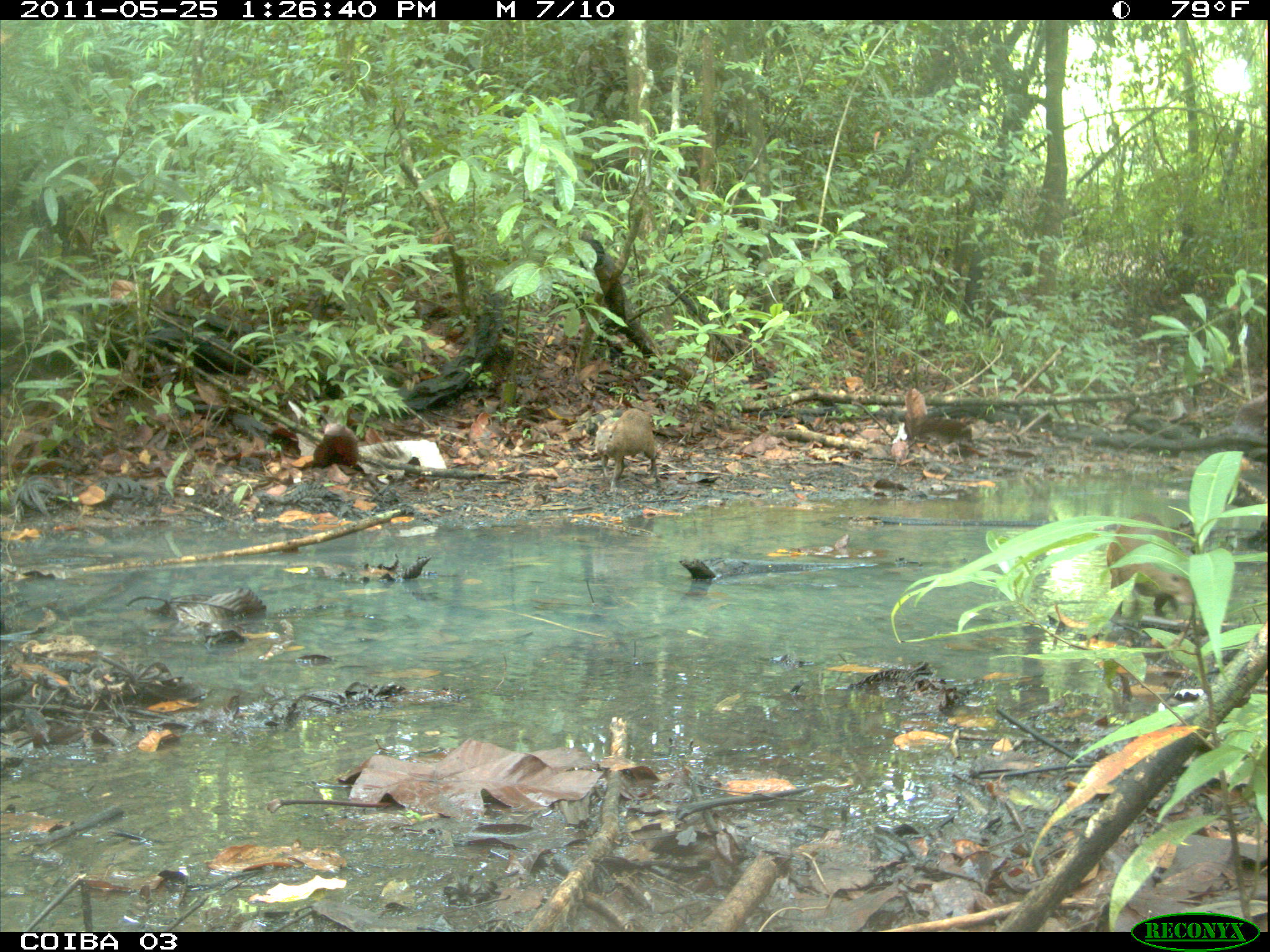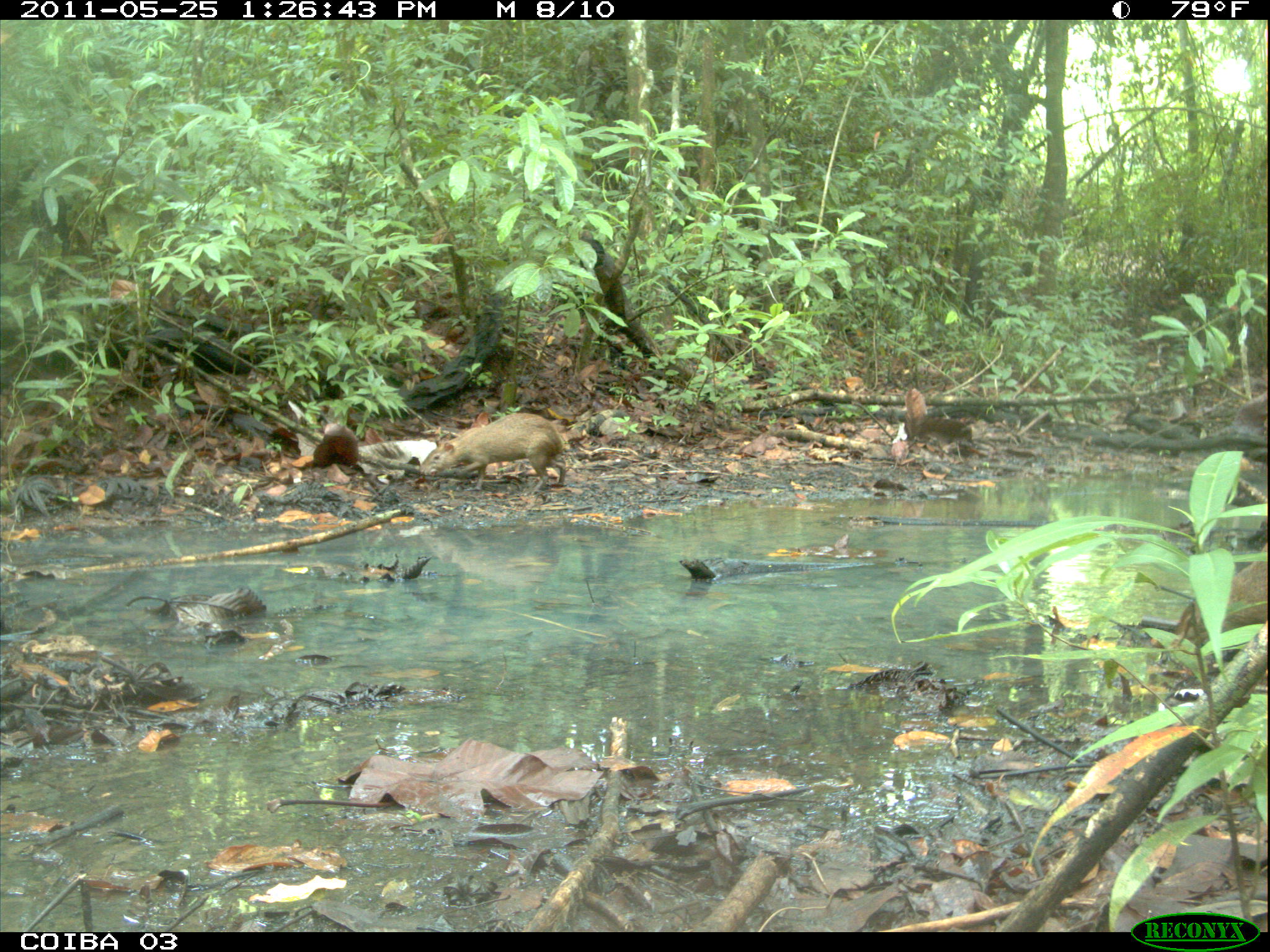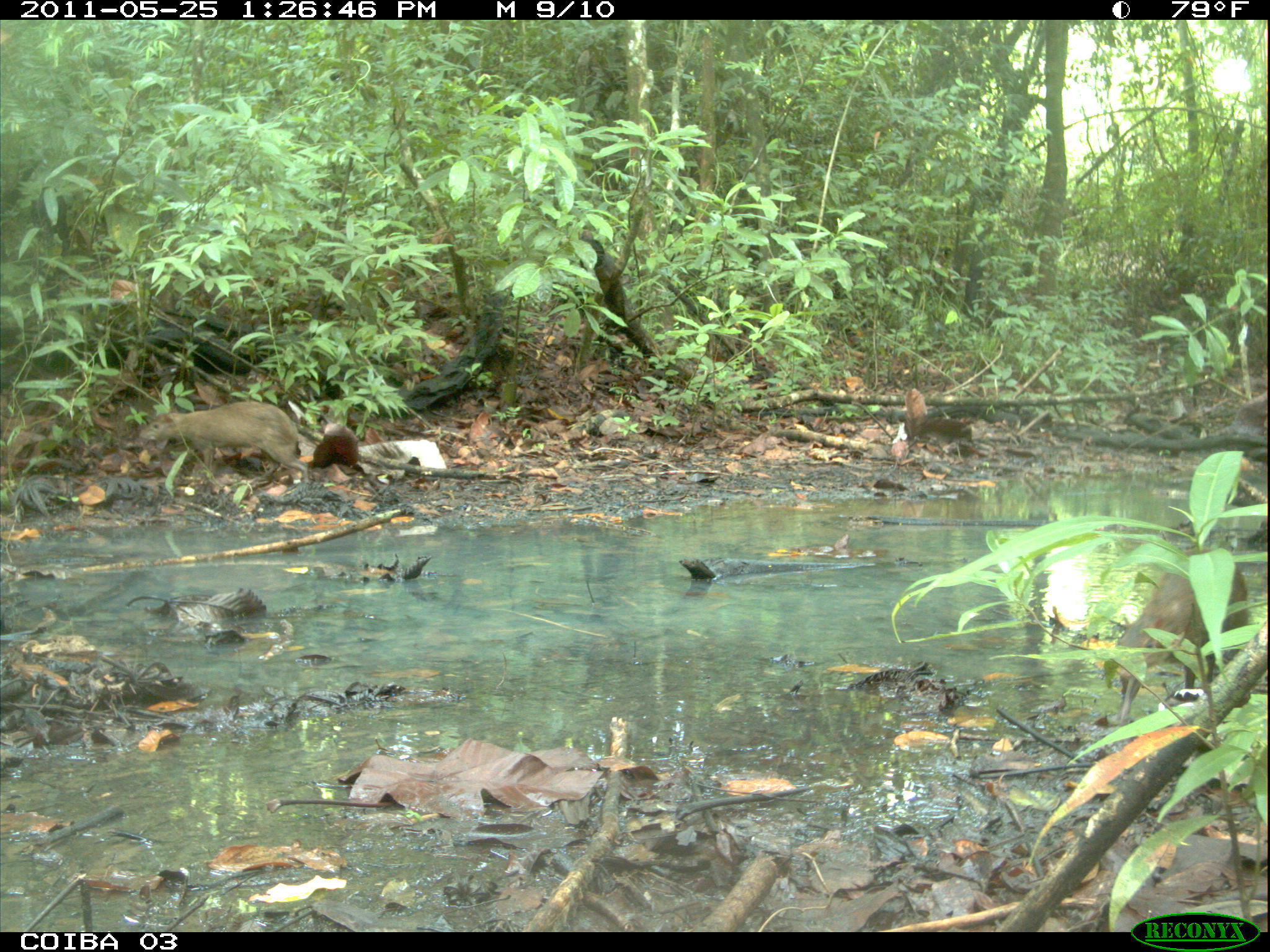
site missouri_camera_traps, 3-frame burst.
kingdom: Animalia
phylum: Chordata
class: Mammalia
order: Rodentia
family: Dasyproctidae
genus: Dasyprocta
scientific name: Dasyprocta coibae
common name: coiban agouti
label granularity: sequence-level